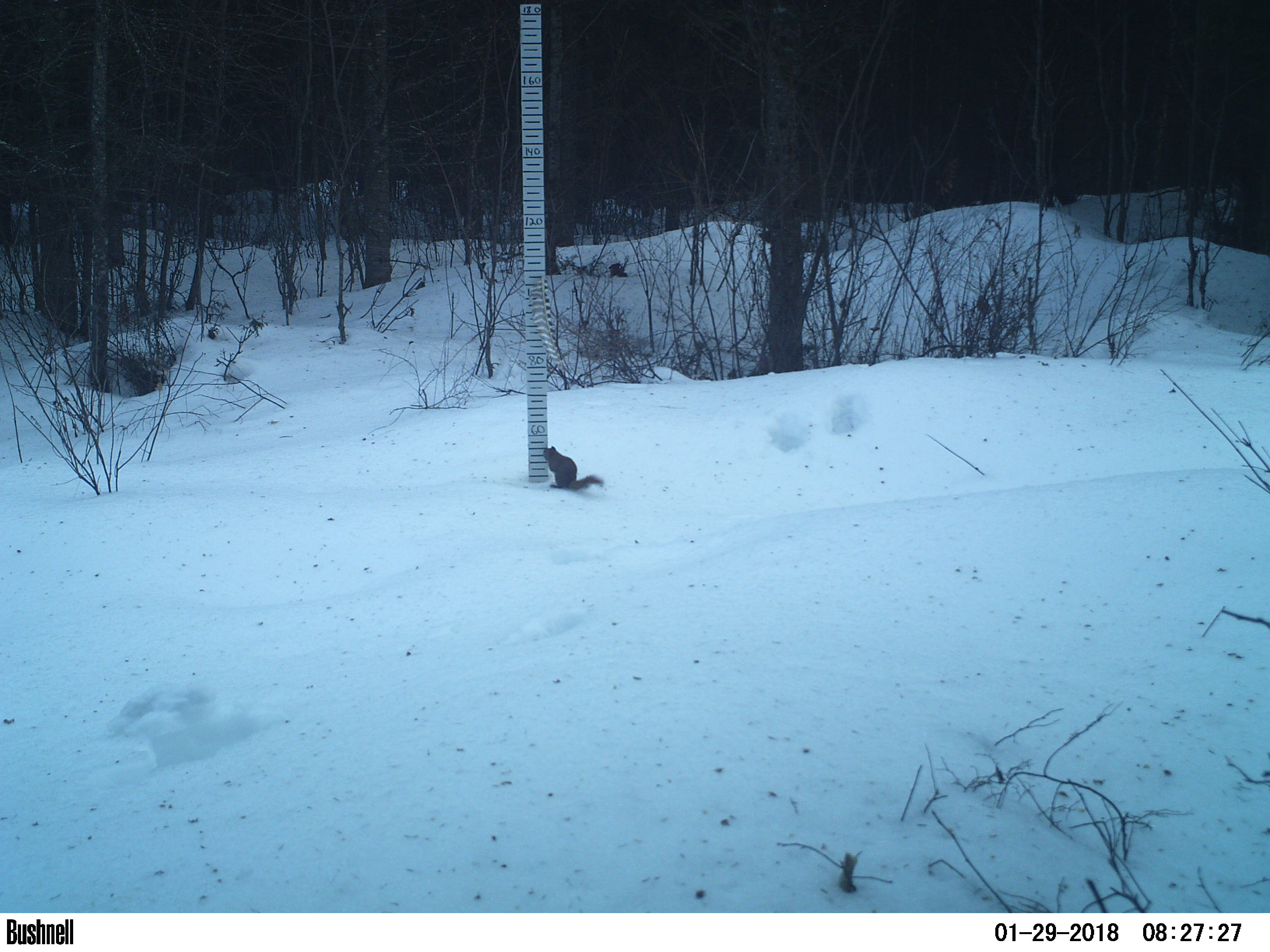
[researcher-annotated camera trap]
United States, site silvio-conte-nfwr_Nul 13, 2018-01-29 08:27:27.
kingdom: Animalia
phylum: Chordata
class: Mammalia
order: Rodentia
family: Sciuridae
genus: Tamiasciurus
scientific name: Tamiasciurus hudsonicus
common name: red squirrel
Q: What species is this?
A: Red squirrel (Tamiasciurus hudsonicus).